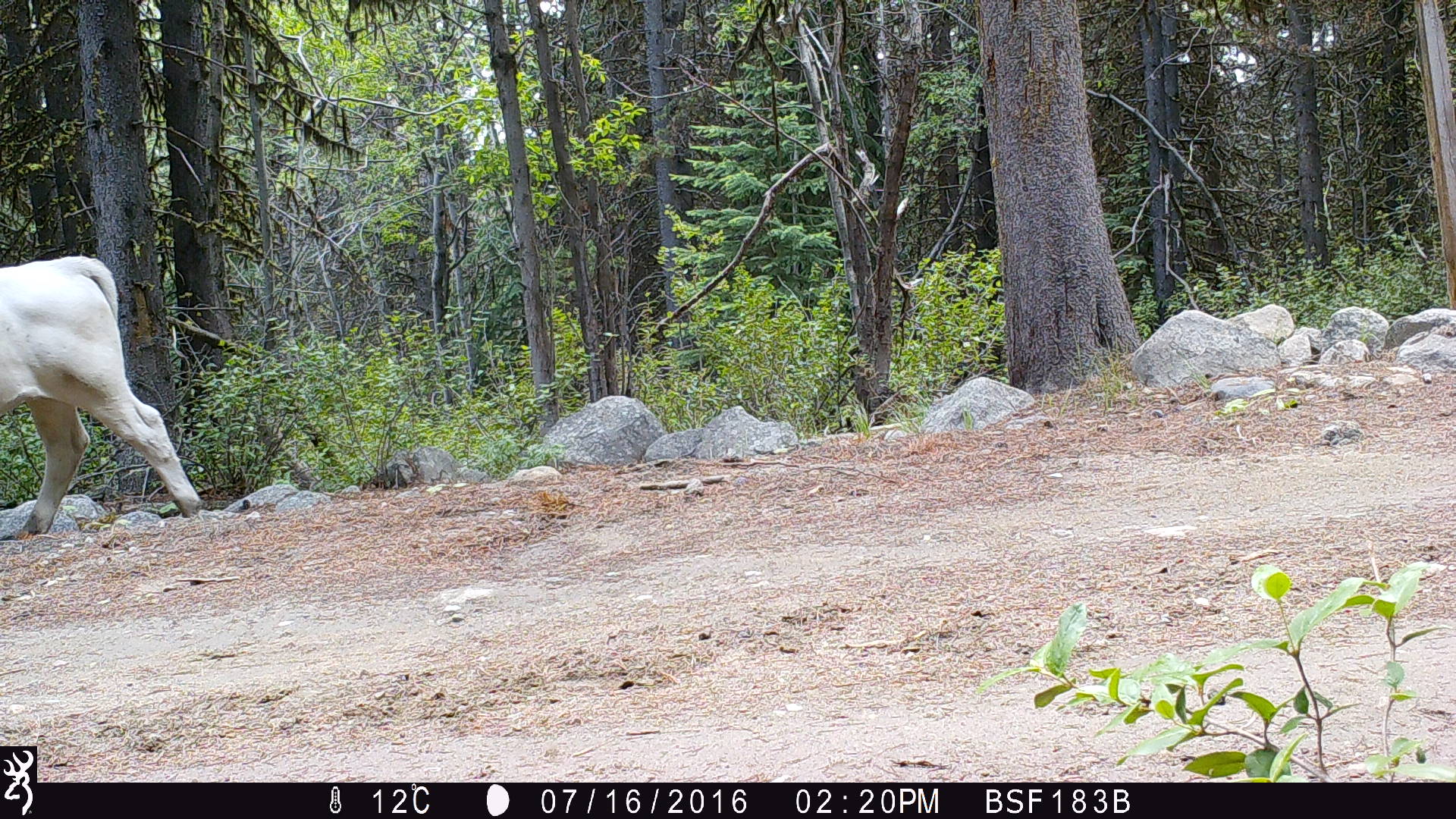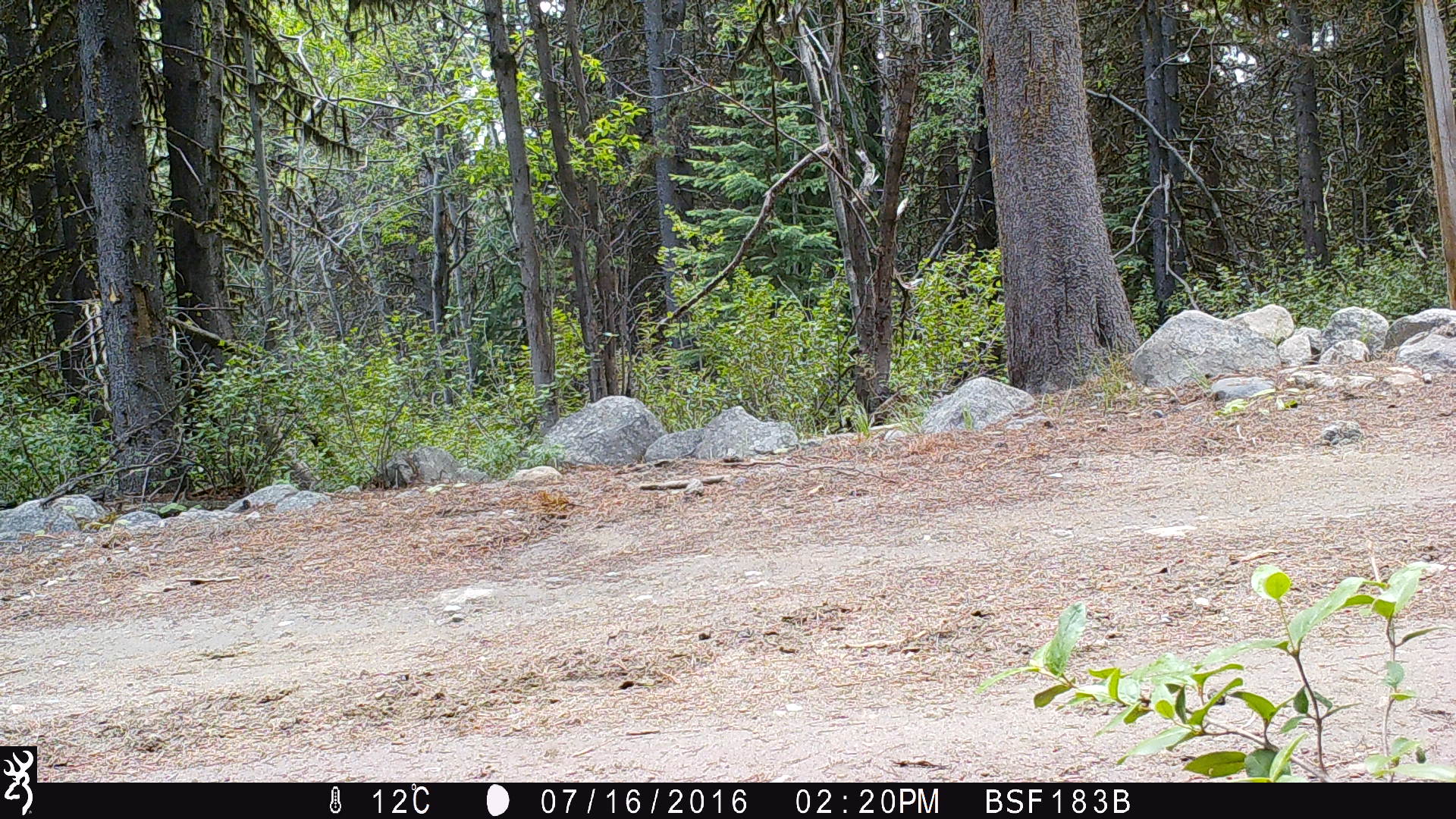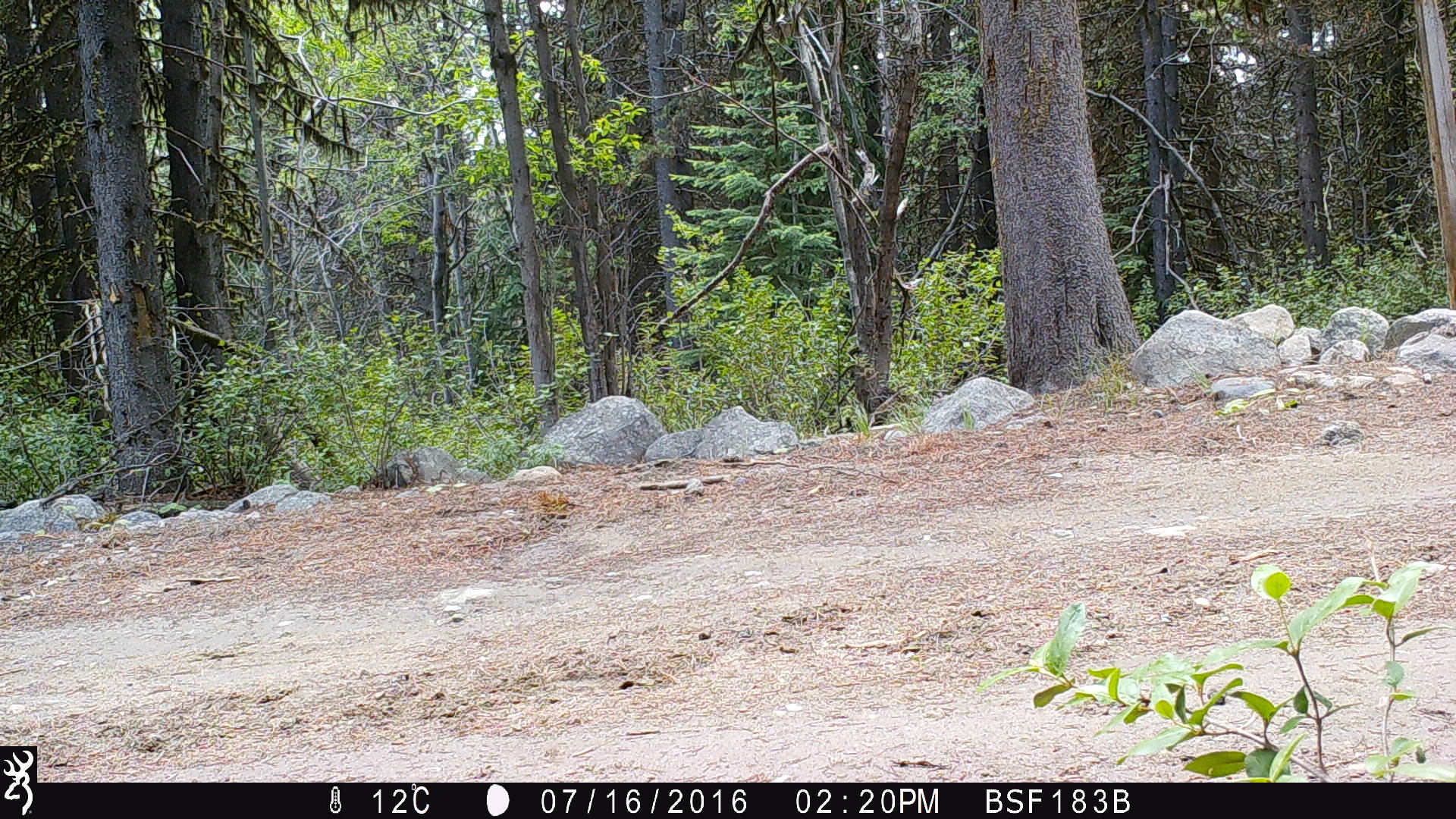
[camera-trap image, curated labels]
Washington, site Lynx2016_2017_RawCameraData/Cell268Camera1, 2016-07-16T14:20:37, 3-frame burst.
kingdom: Animalia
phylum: Chordata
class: Mammalia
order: Artiodactyla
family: Bovidae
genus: Bos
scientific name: Bos taurus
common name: domestic cattle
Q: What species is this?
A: Domestic cattle (Bos taurus).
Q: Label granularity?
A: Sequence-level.